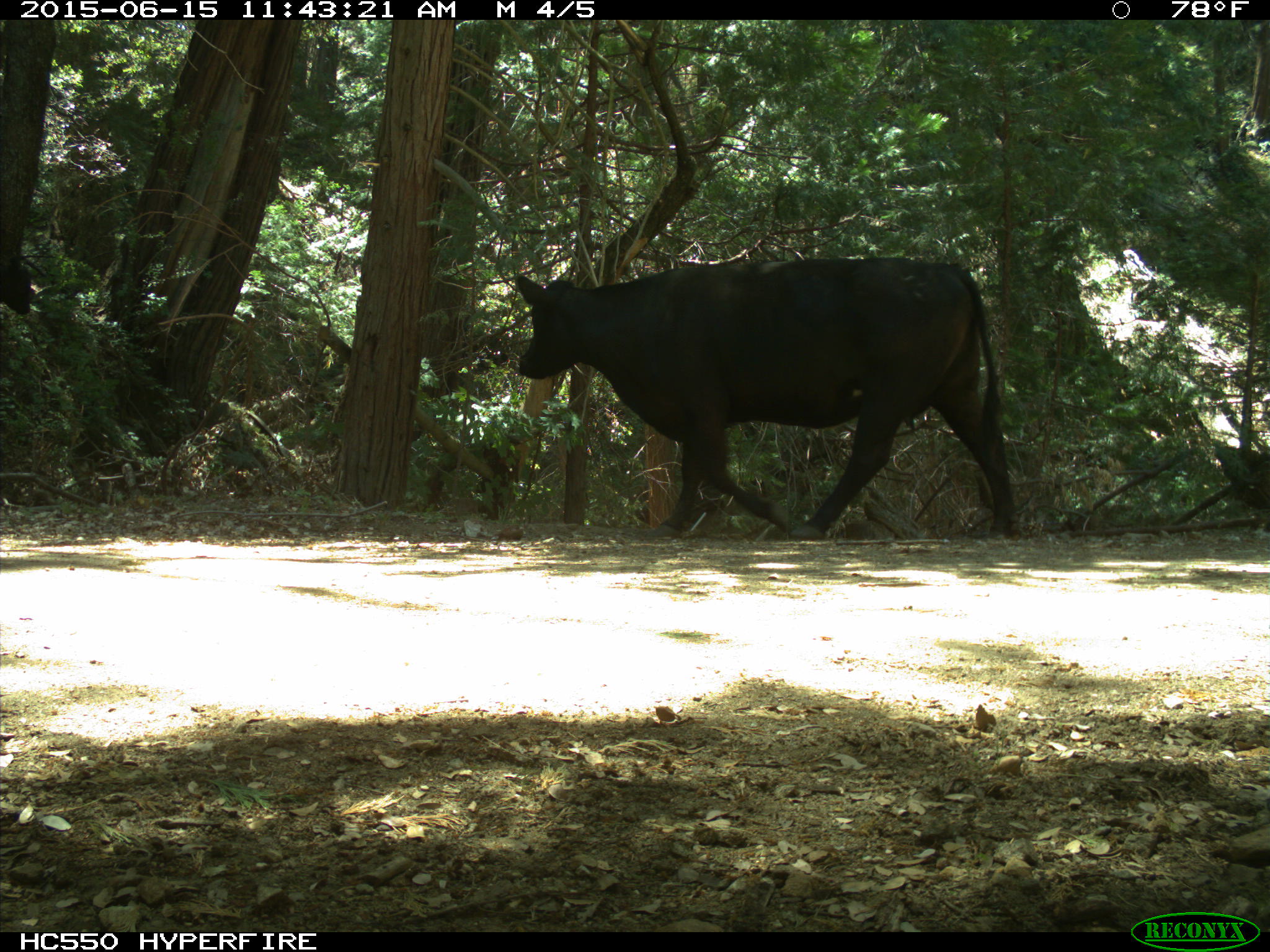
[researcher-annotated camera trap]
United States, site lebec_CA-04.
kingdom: Animalia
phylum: Chordata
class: Mammalia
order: Artiodactyla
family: Bovidae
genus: Bos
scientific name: Bos taurus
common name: domestic cow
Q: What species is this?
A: Bos taurus (domestic cow).